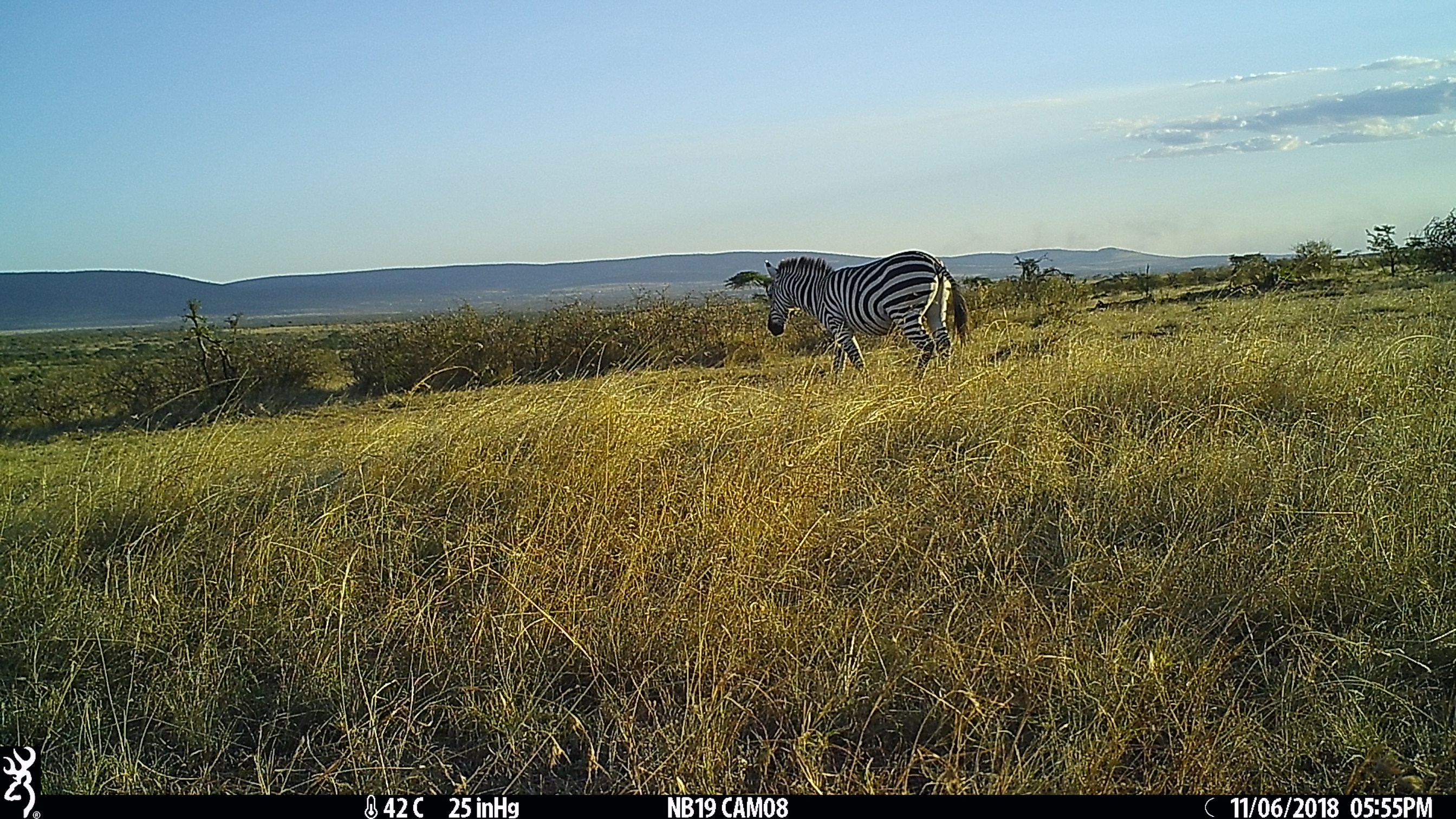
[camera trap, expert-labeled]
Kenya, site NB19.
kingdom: Animalia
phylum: Chordata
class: Mammalia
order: Perissodactyla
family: Equidae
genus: Equus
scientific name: Equus quagga burchellii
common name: burchell's zebra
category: zebra